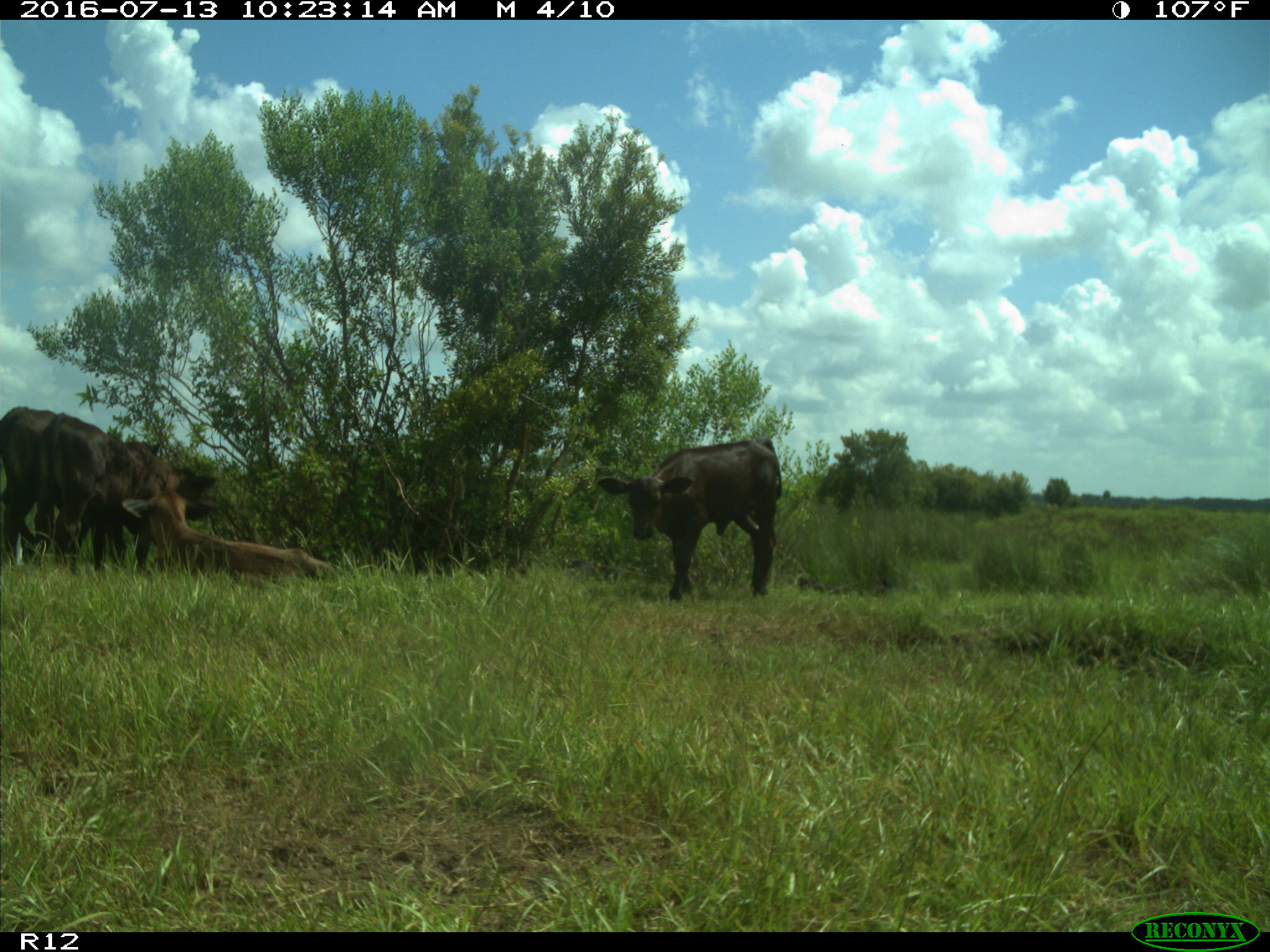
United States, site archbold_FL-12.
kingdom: Animalia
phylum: Chordata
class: Mammalia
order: Artiodactyla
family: Bovidae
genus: Bos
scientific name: Bos taurus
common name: domestic cow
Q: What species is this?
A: Bos taurus (domestic cow).